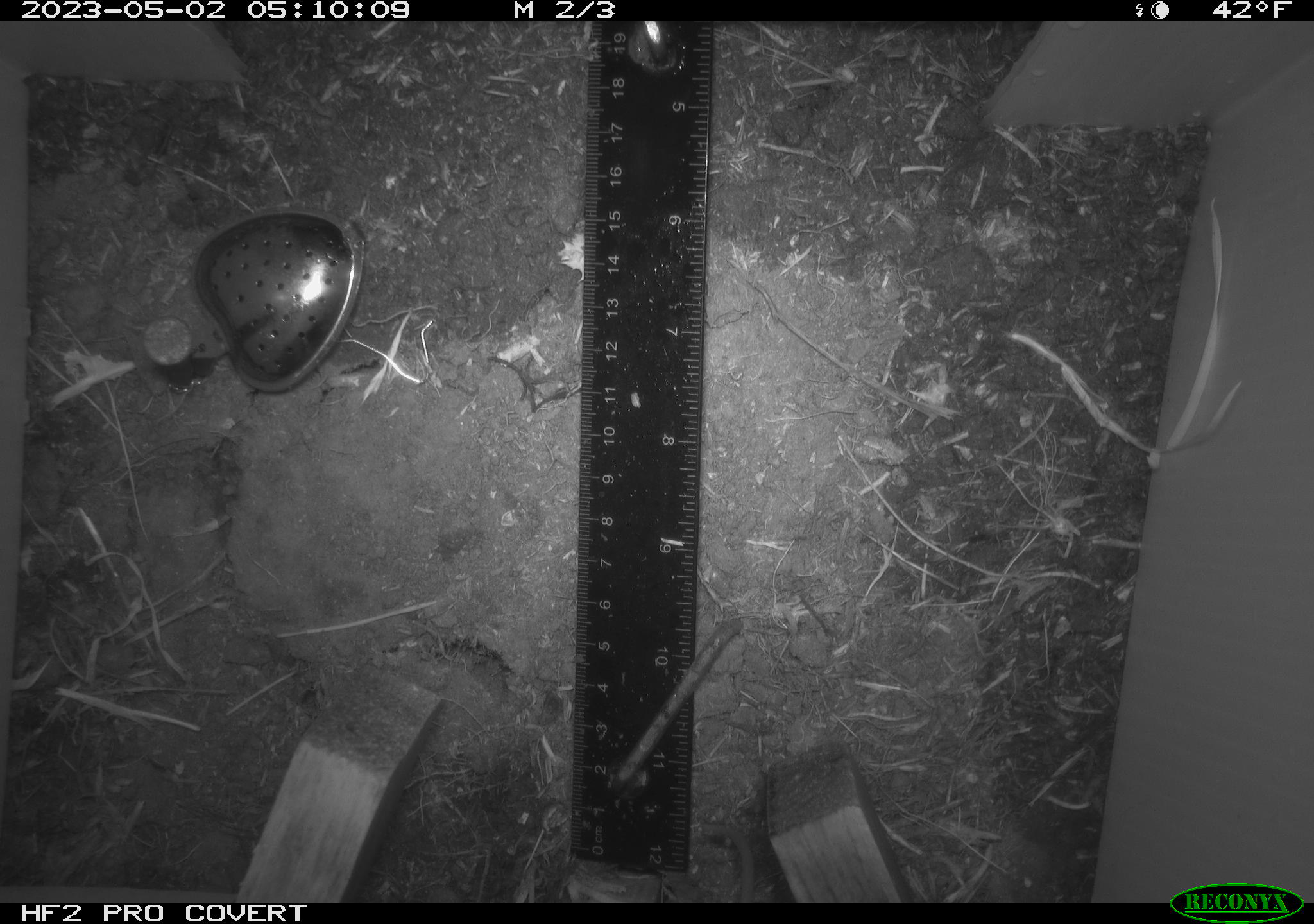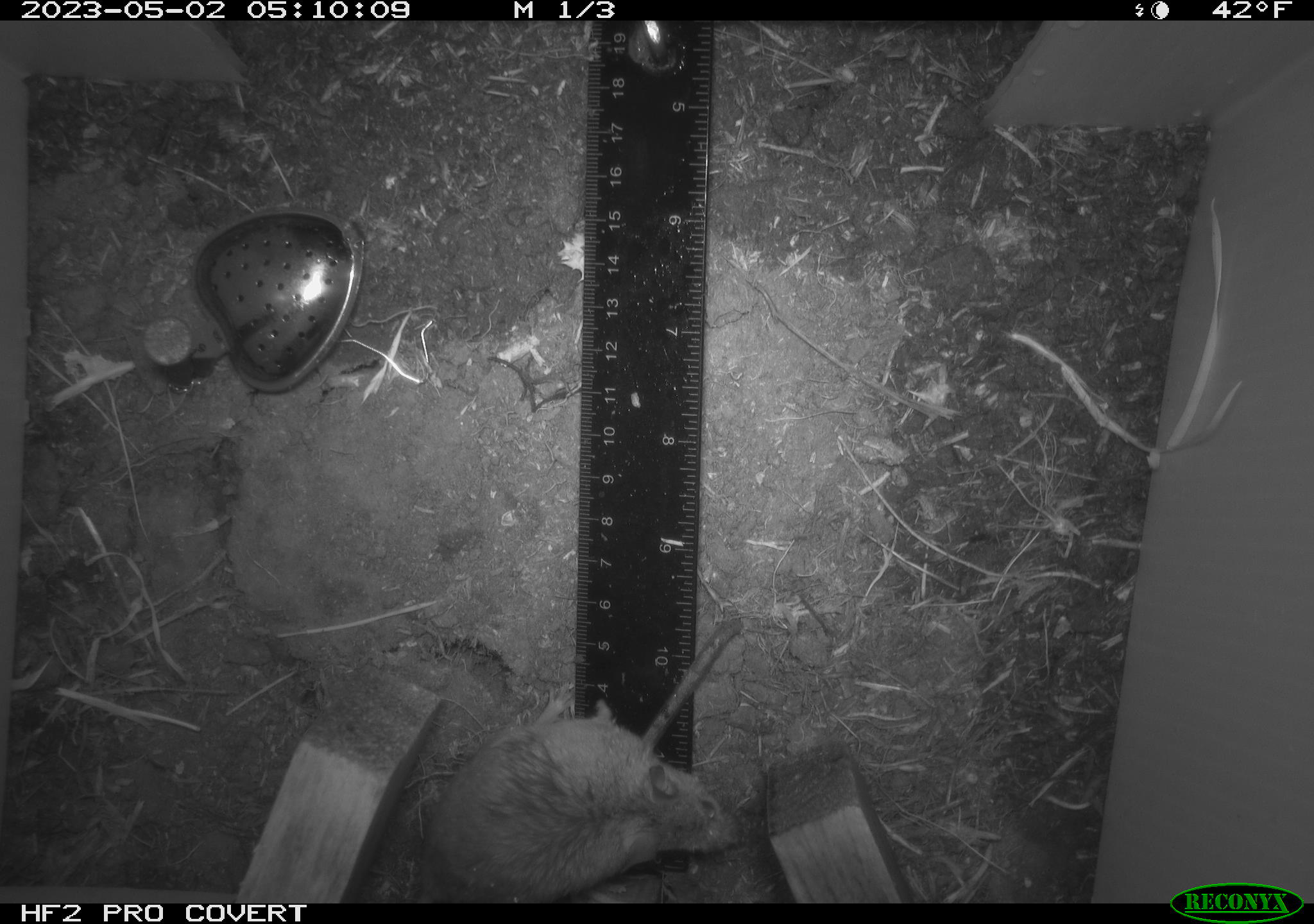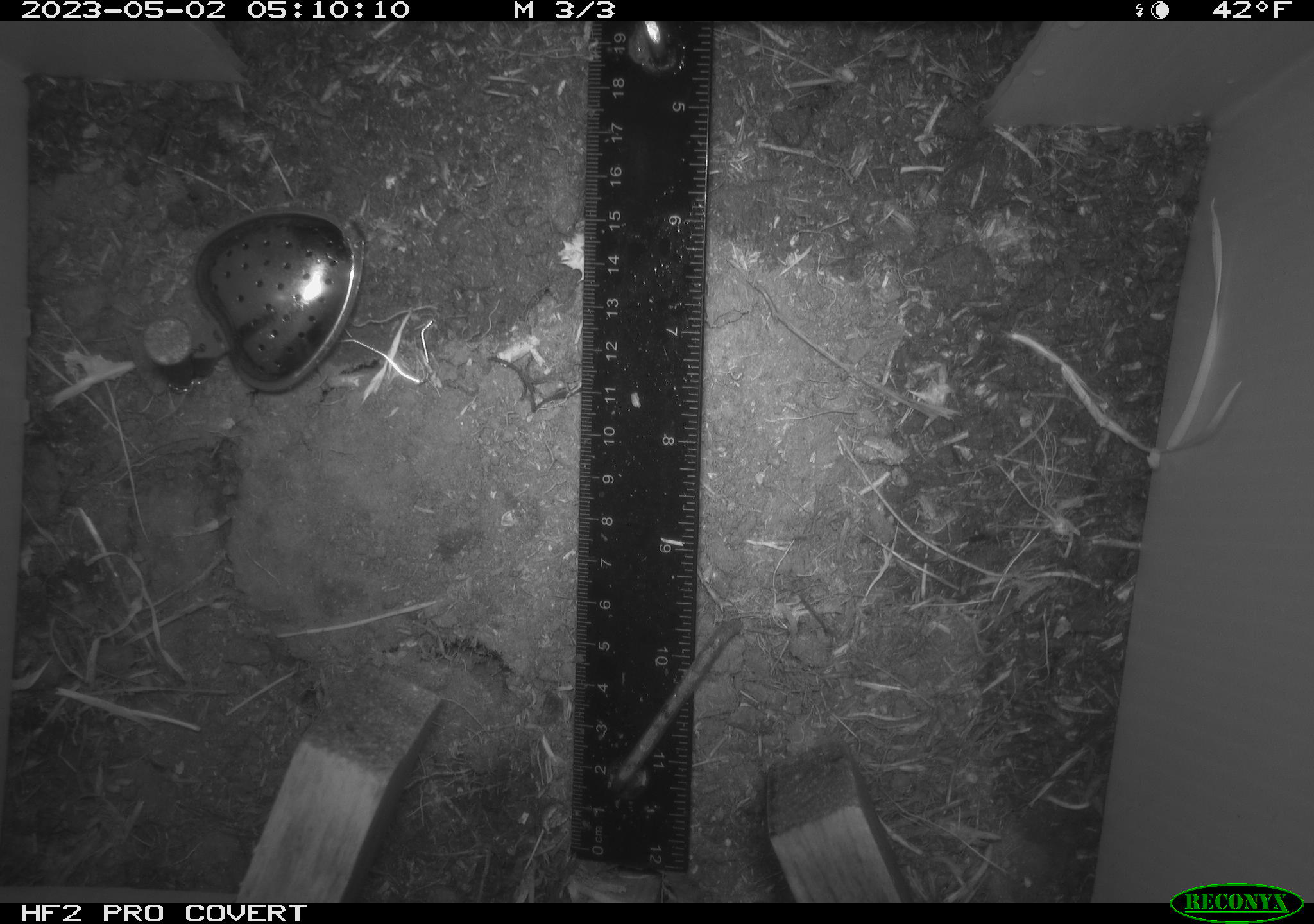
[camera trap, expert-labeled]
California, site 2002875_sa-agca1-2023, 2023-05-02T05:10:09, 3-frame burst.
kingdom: Animalia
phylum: Chordata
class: Mammalia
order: Rodentia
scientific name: Rodentia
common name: mouse species